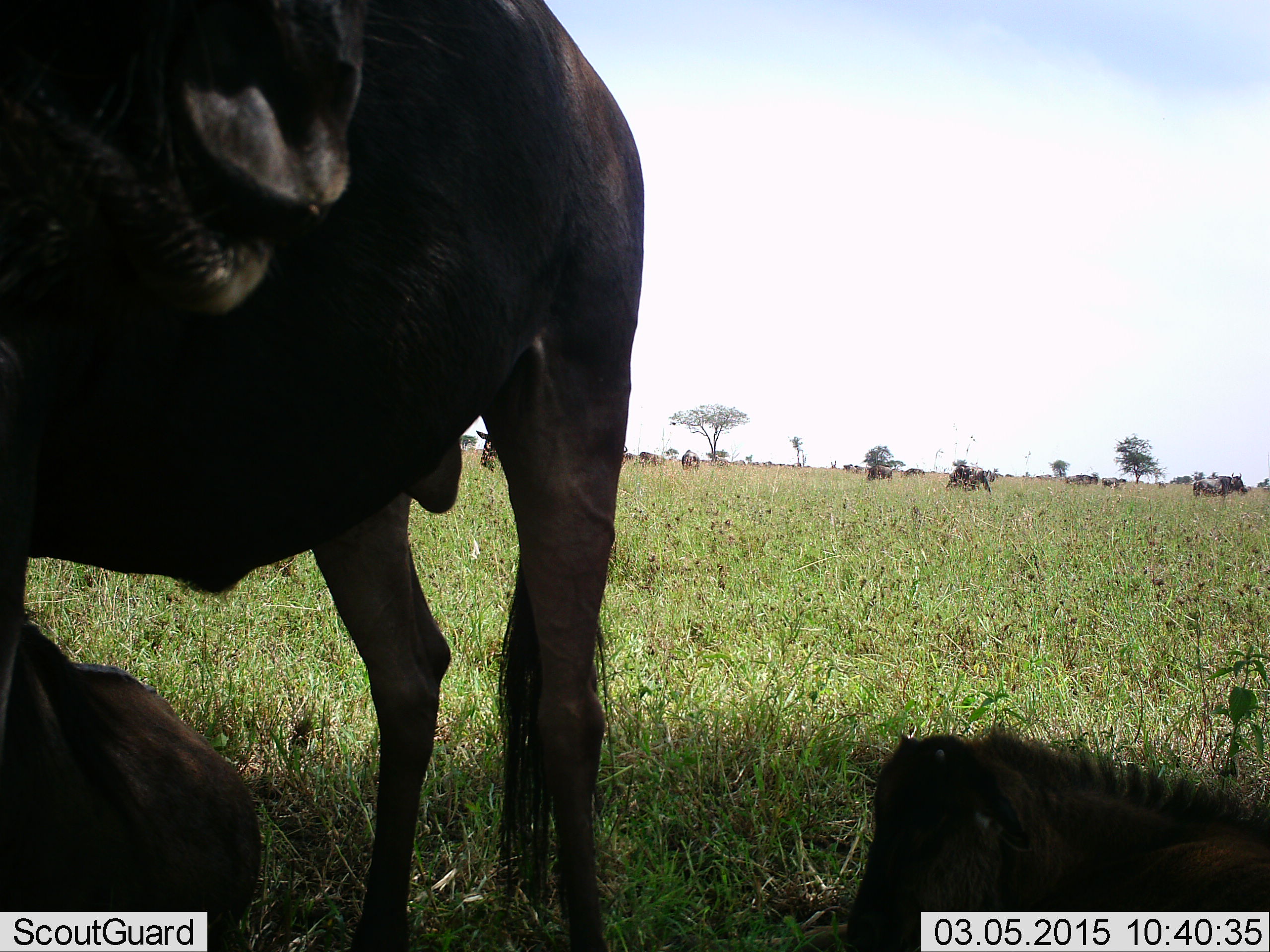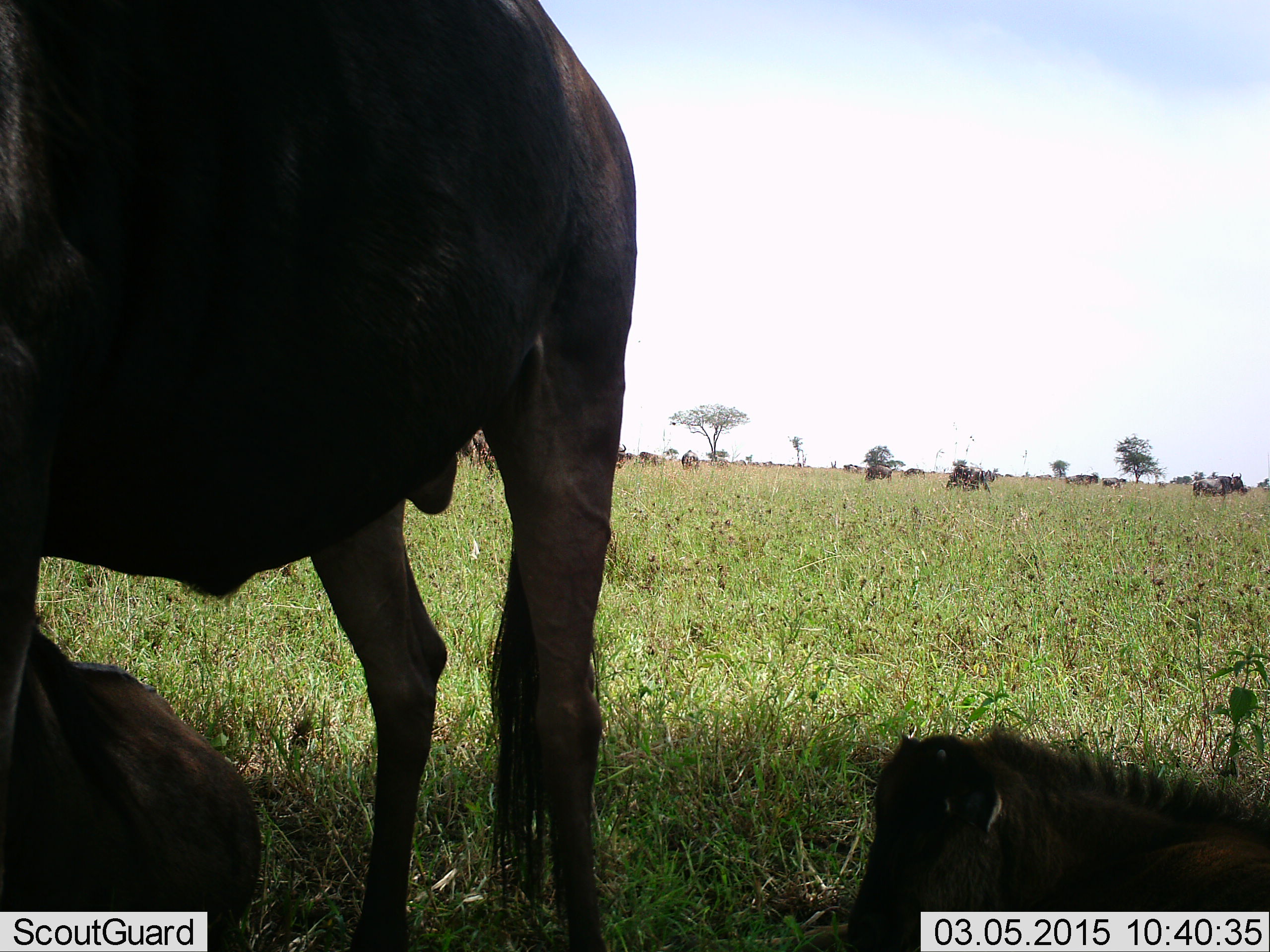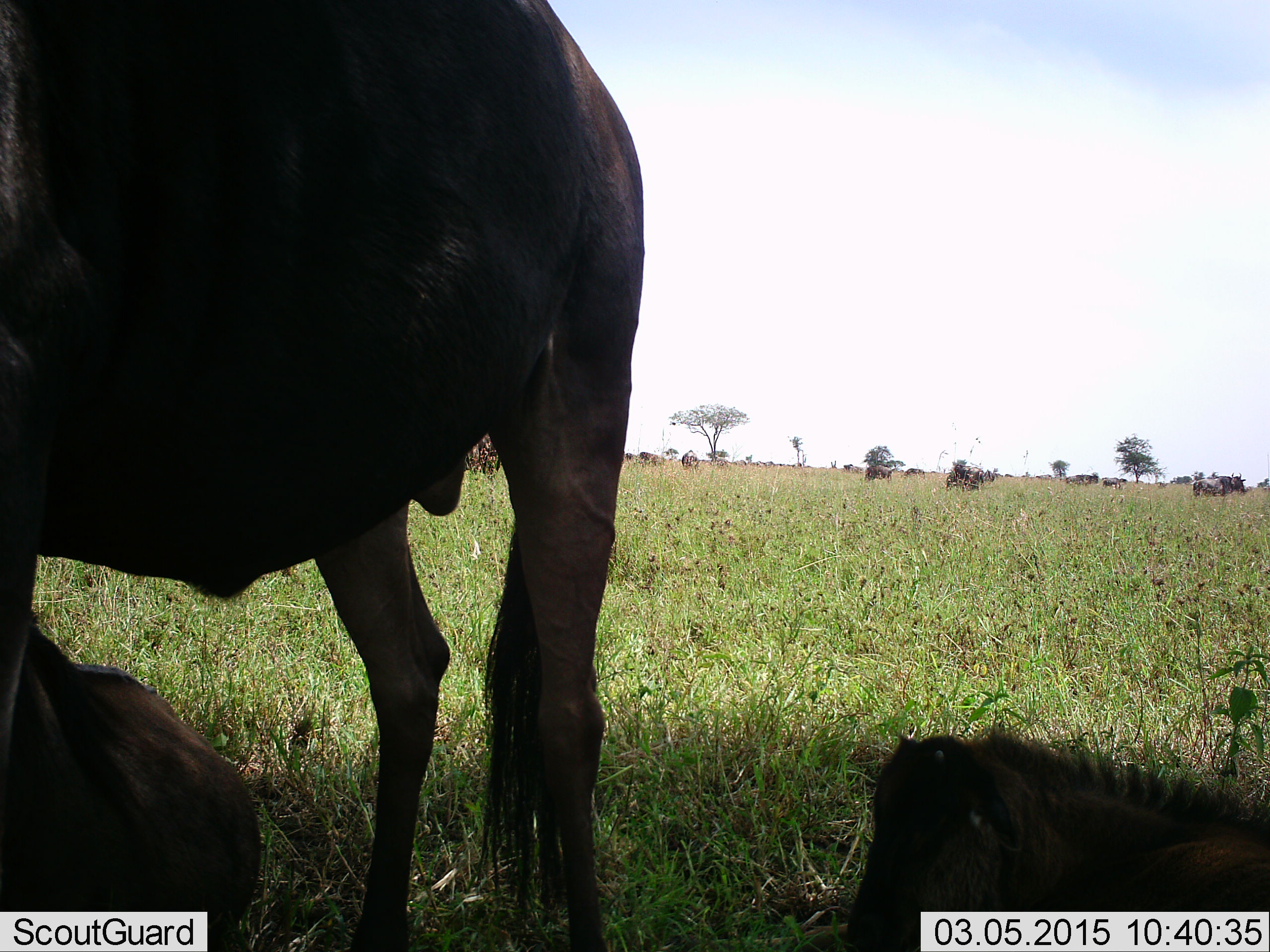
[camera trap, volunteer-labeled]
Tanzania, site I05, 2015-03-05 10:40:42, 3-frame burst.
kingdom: Animalia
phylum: Chordata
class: Mammalia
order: Artiodactyla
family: Bovidae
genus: Connochaetes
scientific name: Connochaetes taurinus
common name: blue wildebeest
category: wildebeest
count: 11-50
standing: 80%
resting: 80%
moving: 20%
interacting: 10%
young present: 80%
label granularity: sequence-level